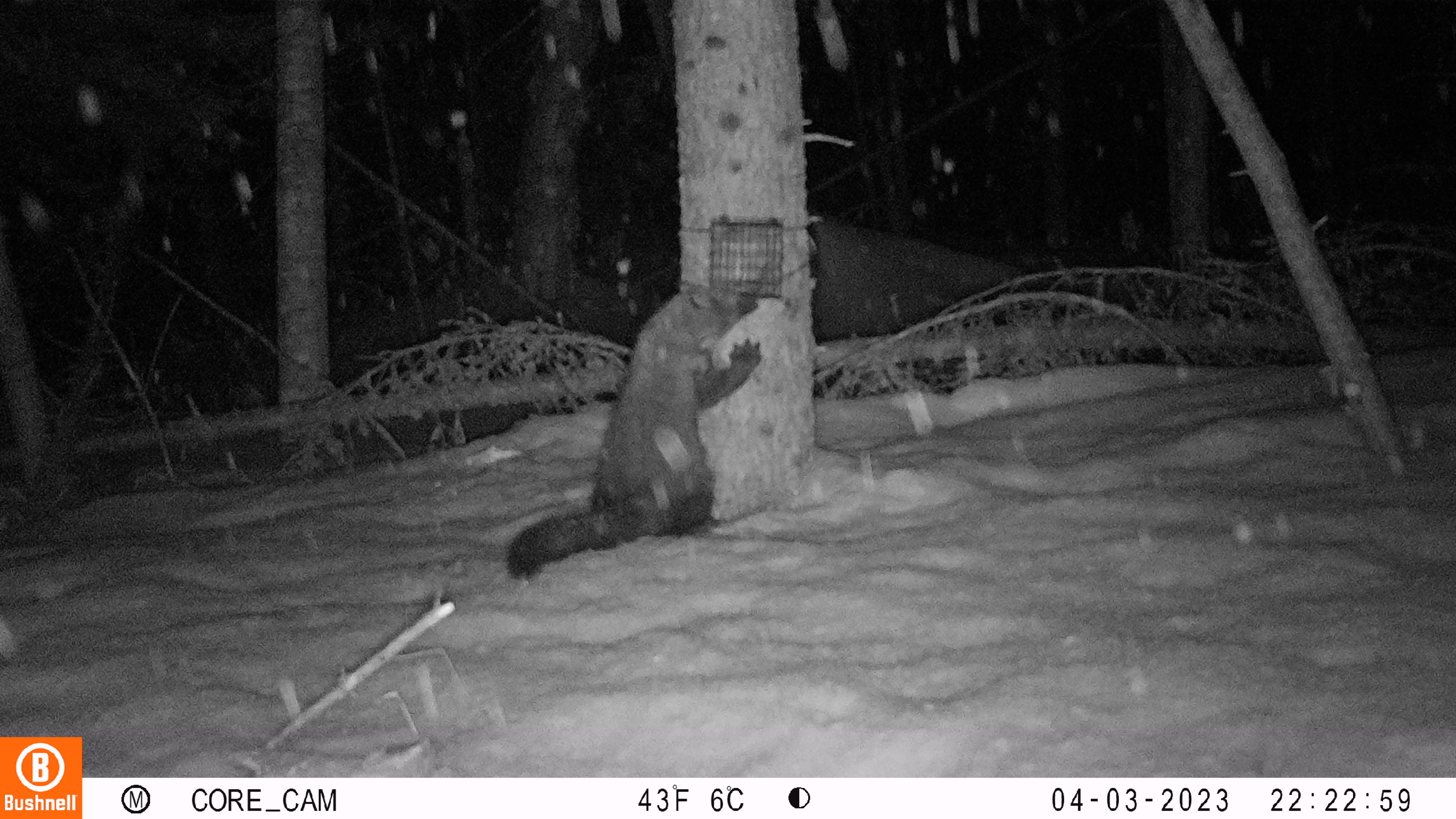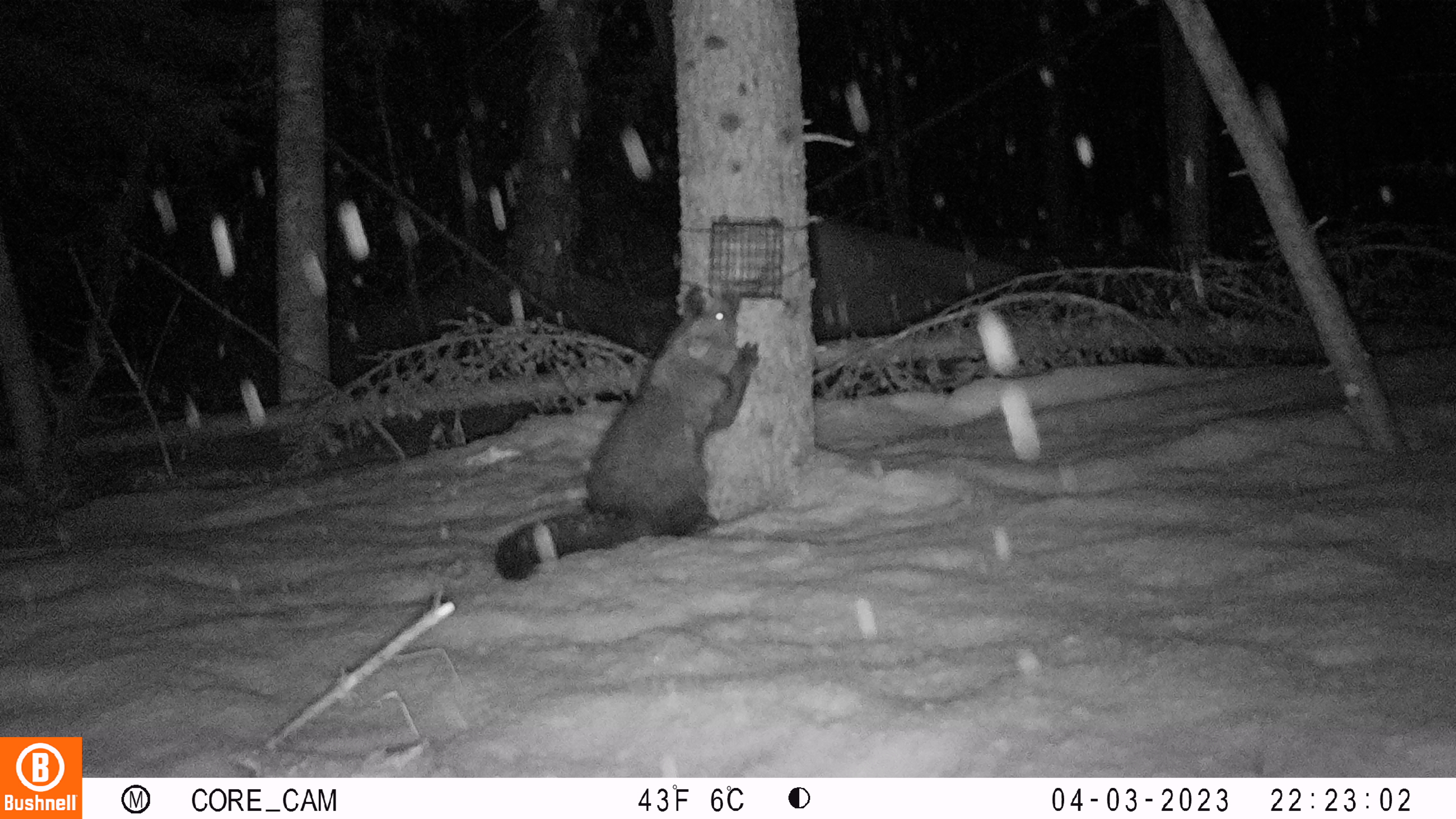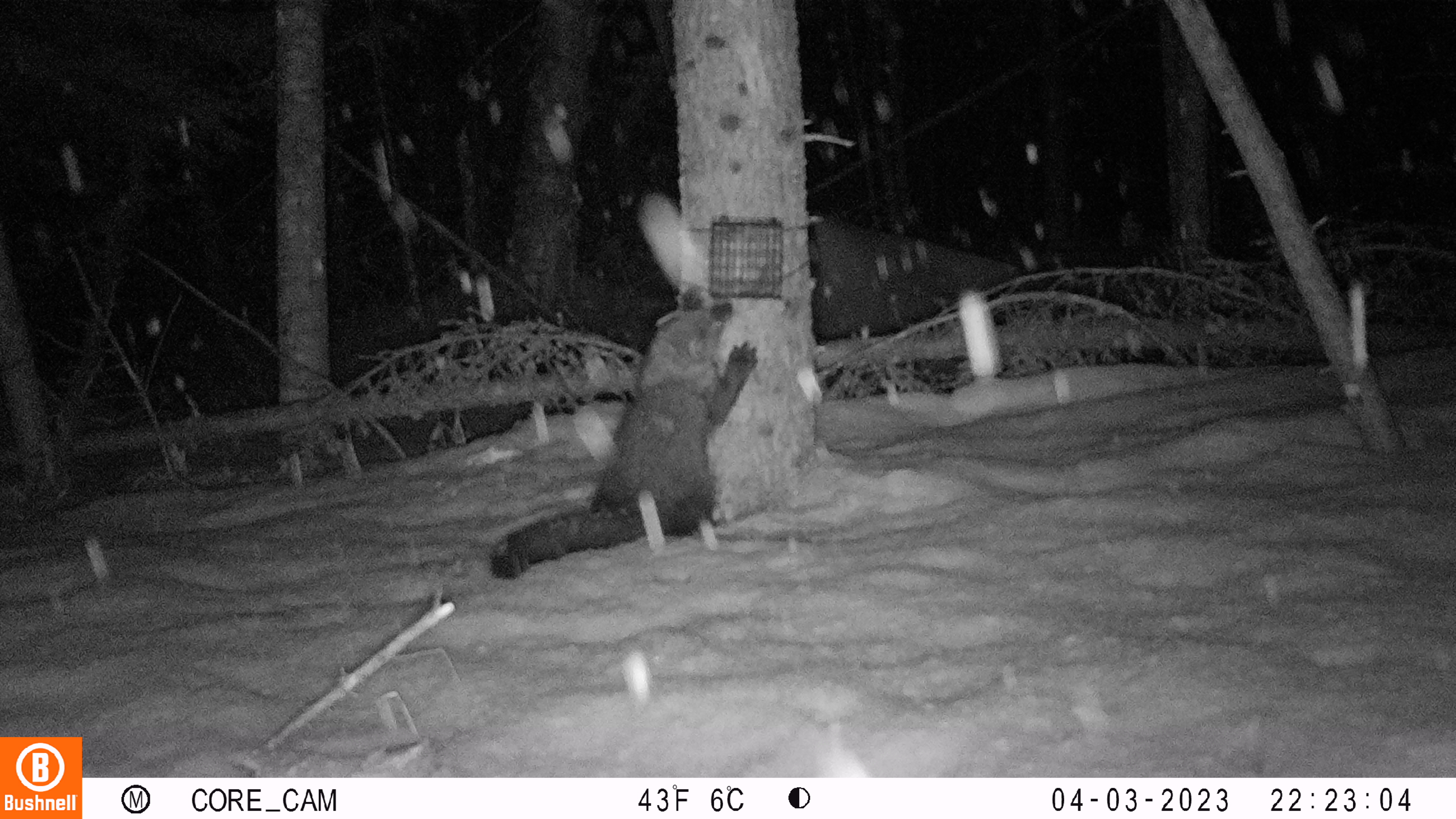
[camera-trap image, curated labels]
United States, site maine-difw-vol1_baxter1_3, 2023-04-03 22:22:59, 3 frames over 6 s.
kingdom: Animalia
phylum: Chordata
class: Mammalia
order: Carnivora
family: Mustelidae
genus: Pekania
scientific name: Pekania pennanti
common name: fisher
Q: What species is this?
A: Fisher (Pekania pennanti).